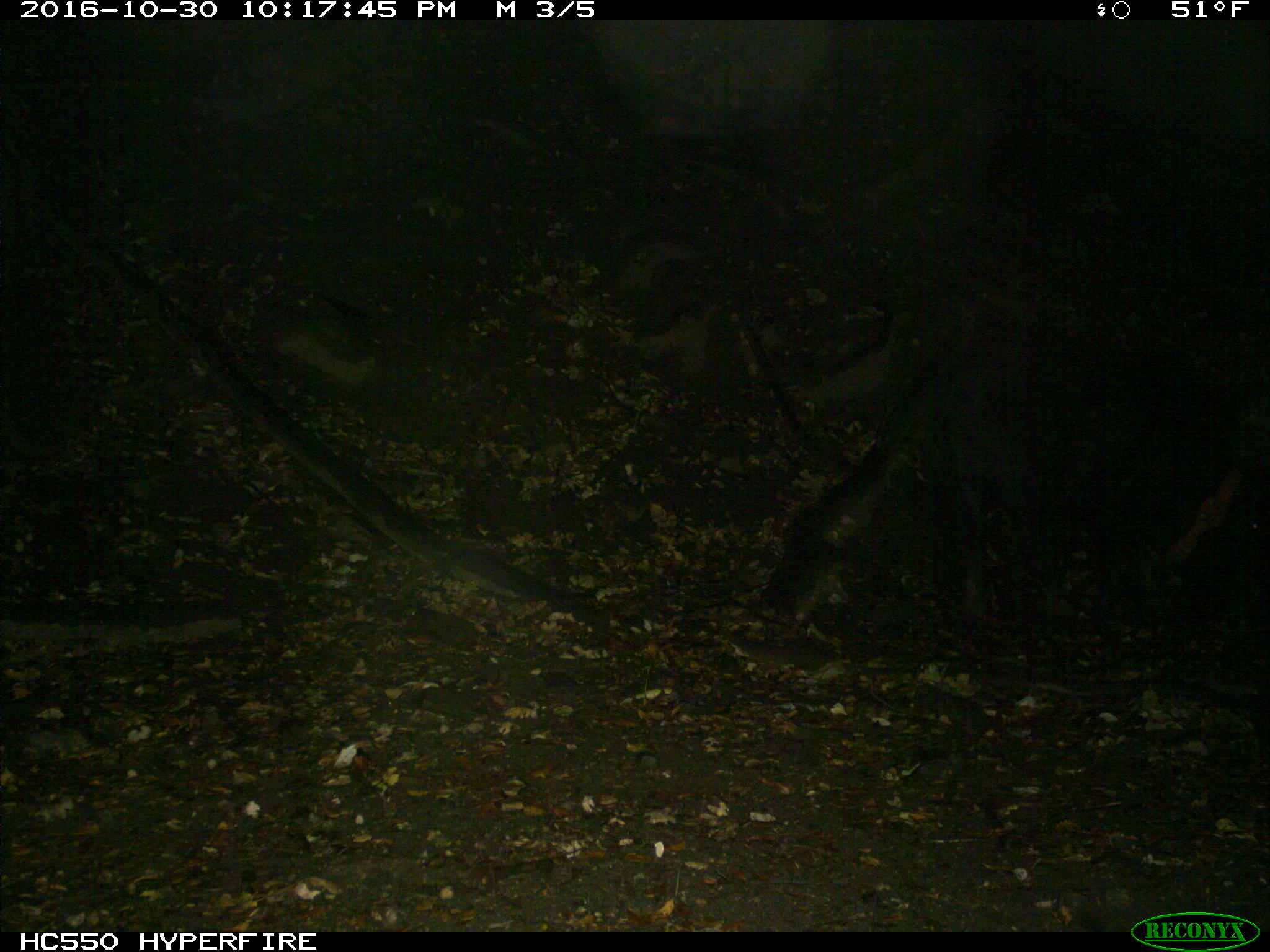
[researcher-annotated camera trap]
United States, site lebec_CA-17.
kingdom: Animalia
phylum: Chordata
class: Mammalia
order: Artiodactyla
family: Suidae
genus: Sus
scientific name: Sus scrofa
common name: wild boar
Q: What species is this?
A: Sus scrofa (wild boar).